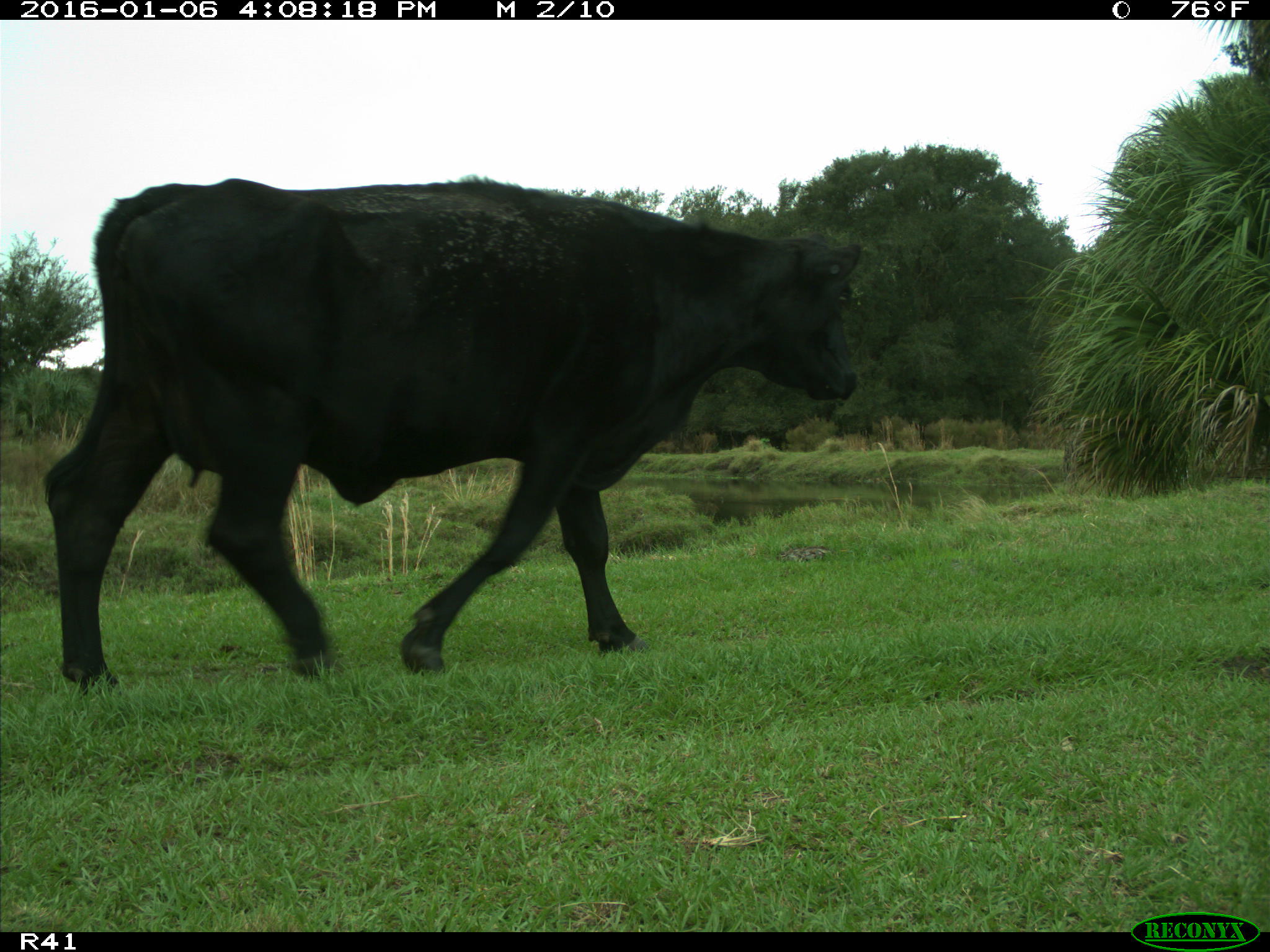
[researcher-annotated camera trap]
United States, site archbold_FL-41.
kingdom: Animalia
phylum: Chordata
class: Mammalia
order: Artiodactyla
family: Bovidae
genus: Bos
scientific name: Bos taurus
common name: domestic cow